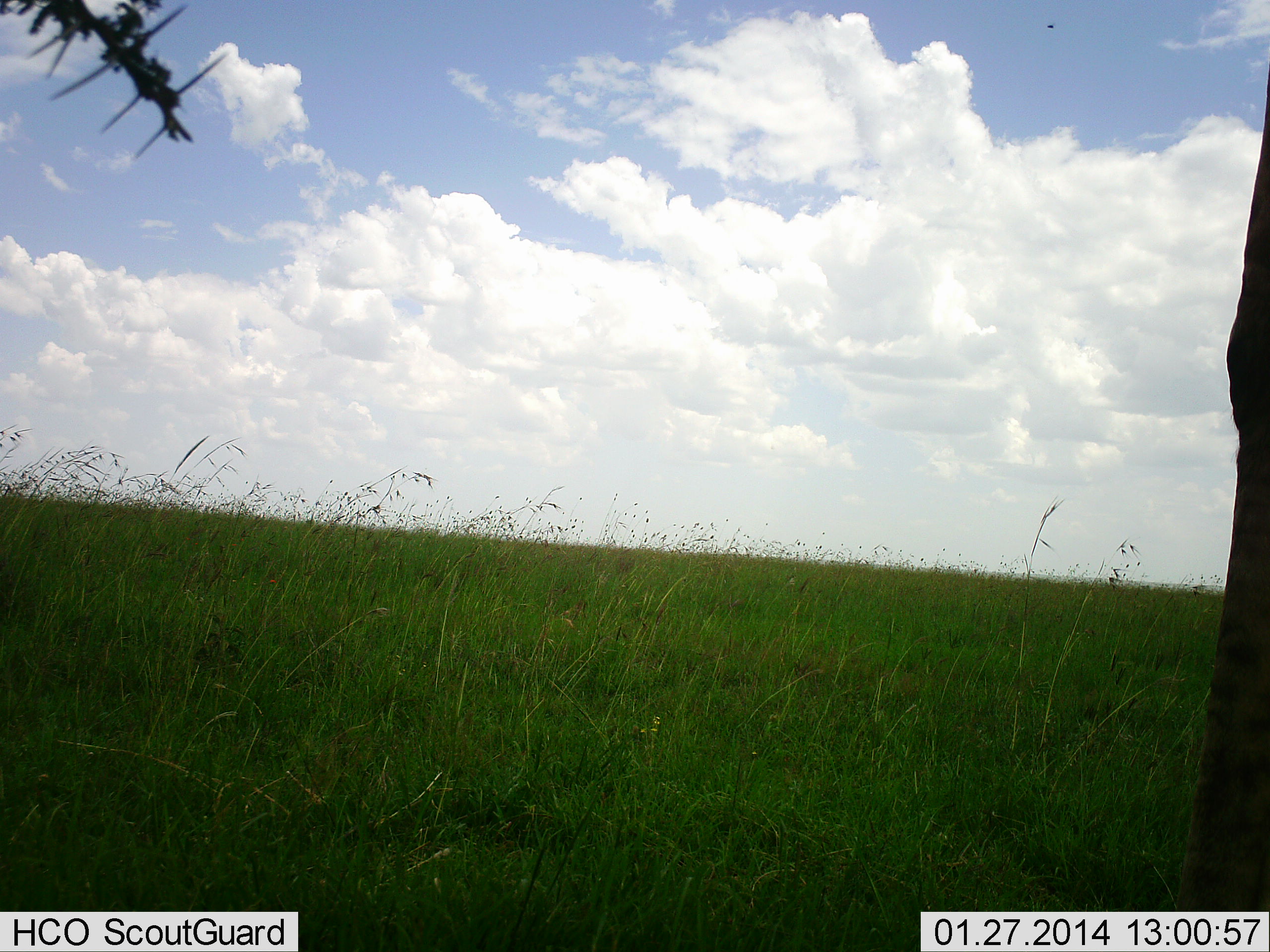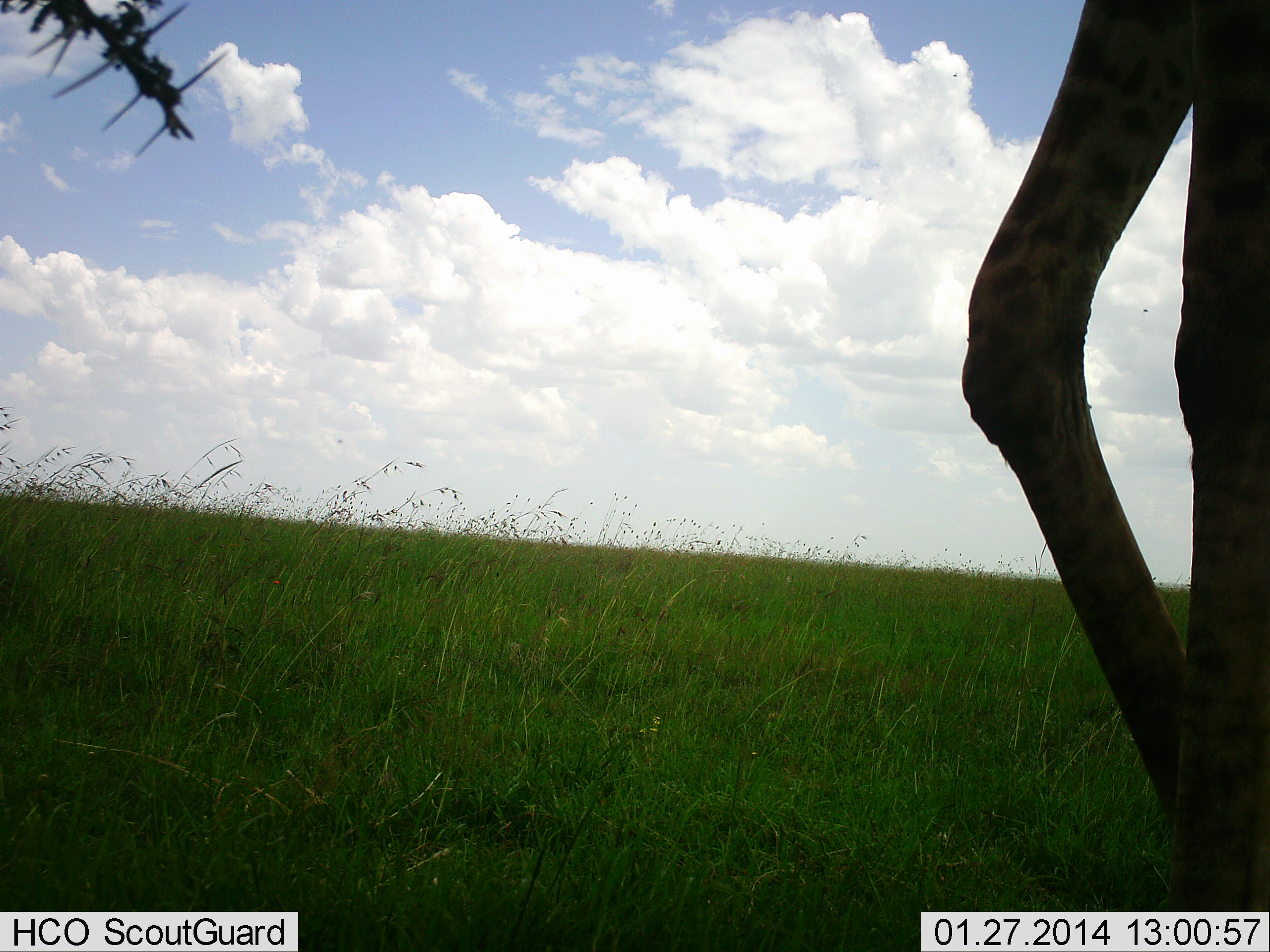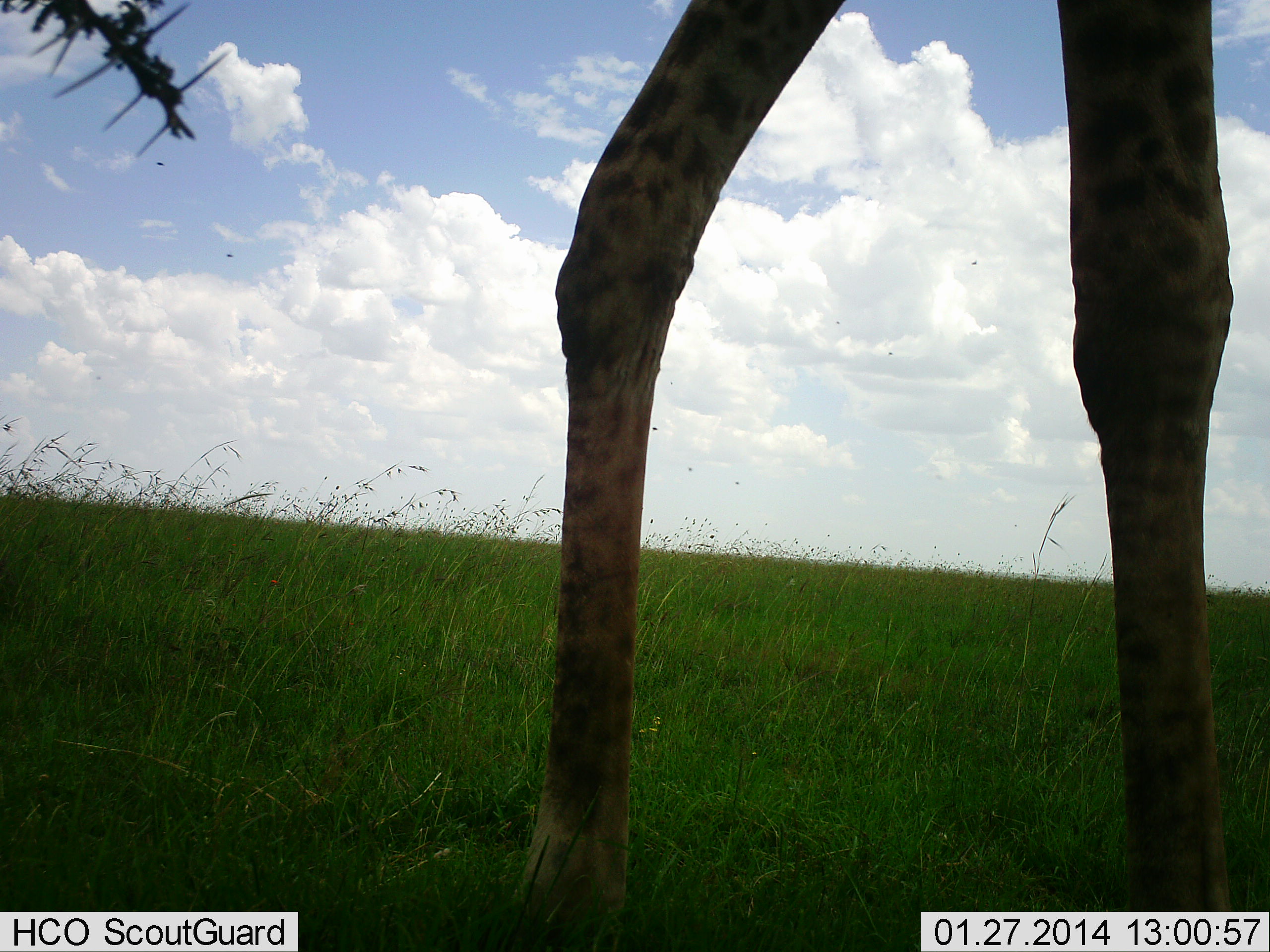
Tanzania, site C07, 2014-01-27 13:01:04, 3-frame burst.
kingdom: Animalia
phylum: Chordata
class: Mammalia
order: Artiodactyla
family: Giraffidae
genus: Giraffa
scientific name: Giraffa camelopardalis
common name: giraffe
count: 1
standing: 10%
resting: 0%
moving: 100%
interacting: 0%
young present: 0%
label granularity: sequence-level